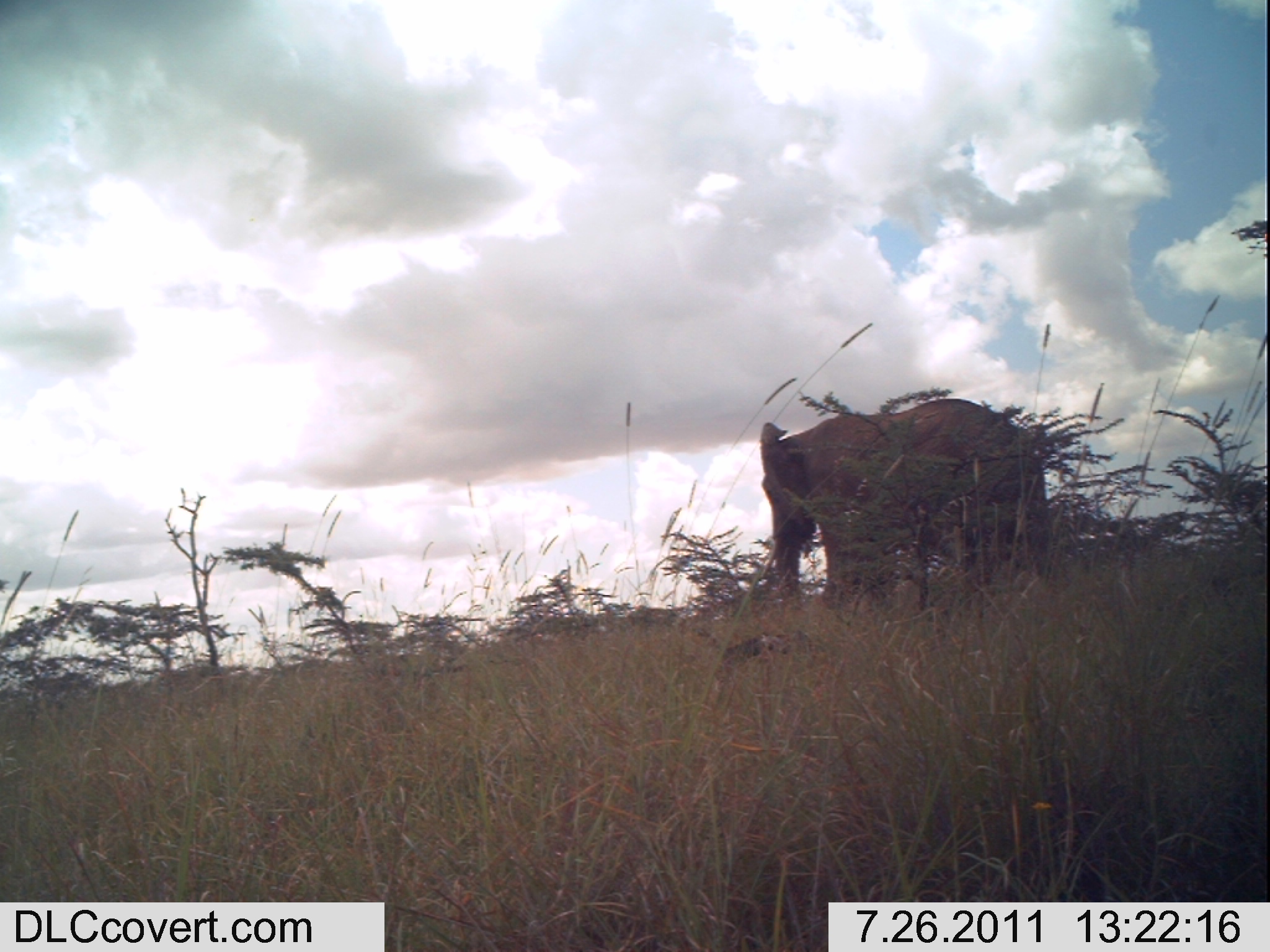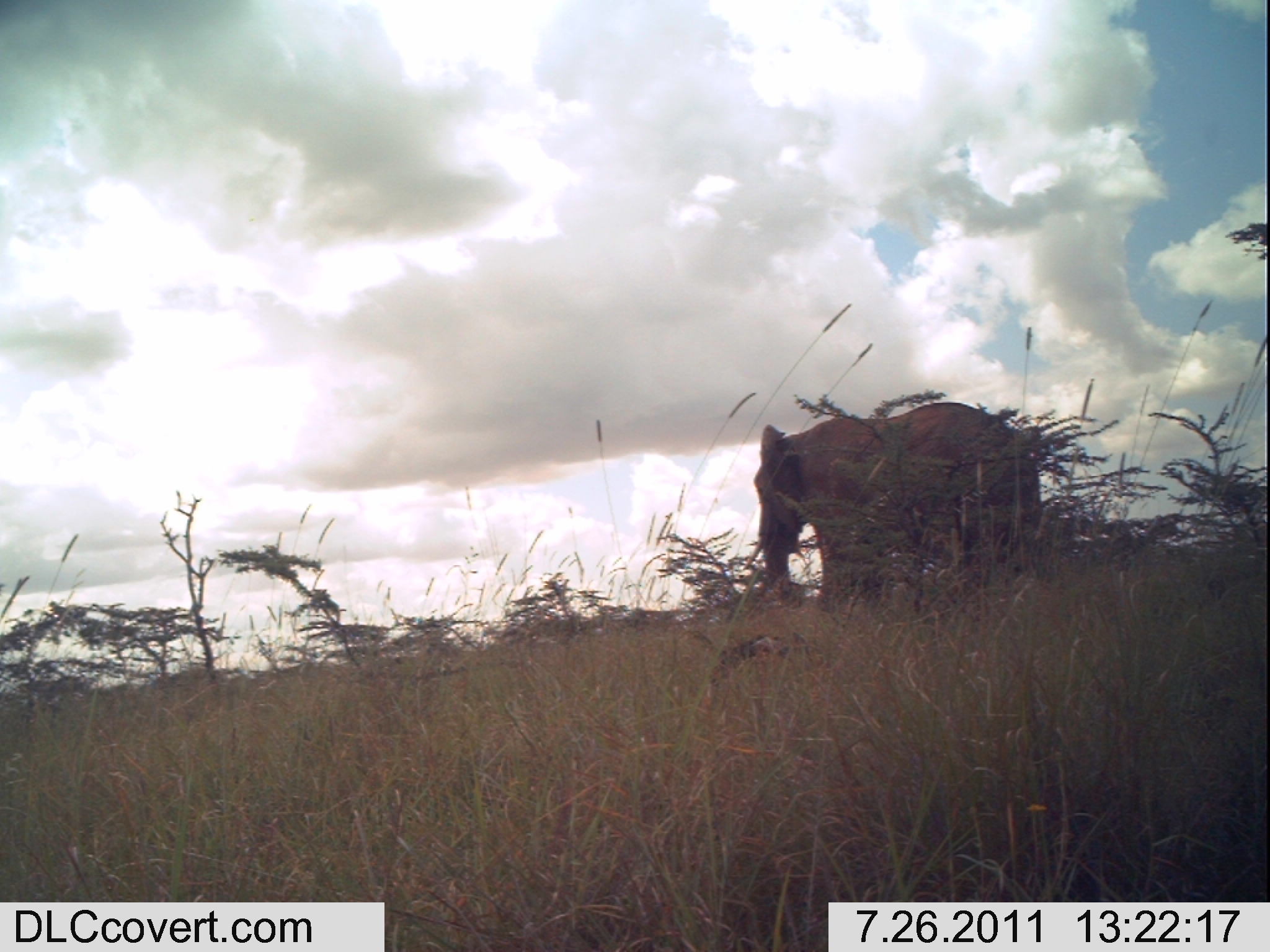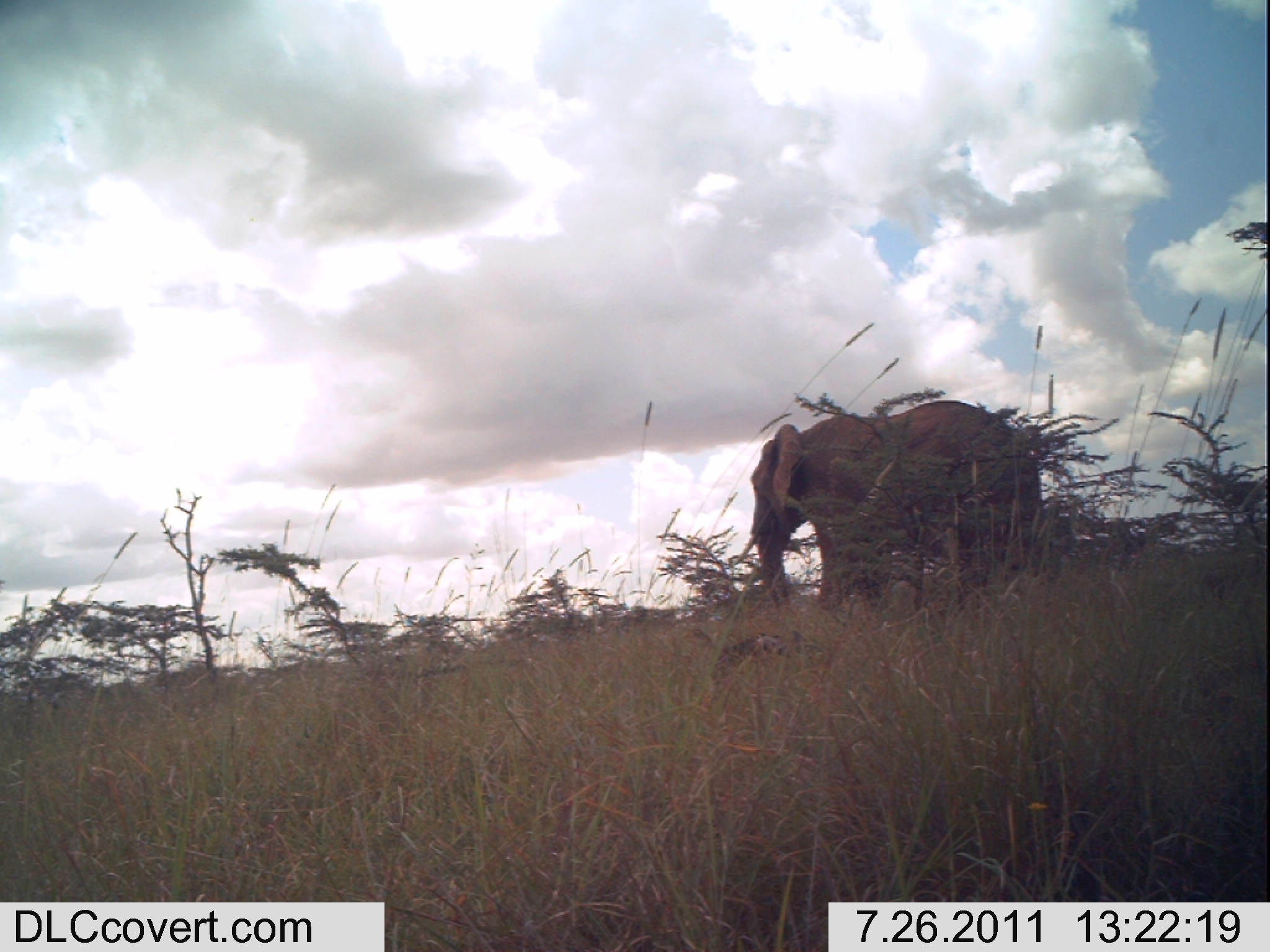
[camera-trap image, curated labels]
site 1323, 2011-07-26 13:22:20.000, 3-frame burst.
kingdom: Animalia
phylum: Chordata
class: Mammalia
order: Proboscidea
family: Elephantidae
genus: Loxodonta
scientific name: Loxodonta africana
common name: african bush elephant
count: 1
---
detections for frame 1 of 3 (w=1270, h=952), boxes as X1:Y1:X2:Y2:
loxodonta africana: 759:395:1046:607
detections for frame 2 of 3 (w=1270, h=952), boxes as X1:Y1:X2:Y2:
loxodonta africana: 753:397:1043:611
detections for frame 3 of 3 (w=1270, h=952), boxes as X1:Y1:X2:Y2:
loxodonta africana: 749:397:1045:621